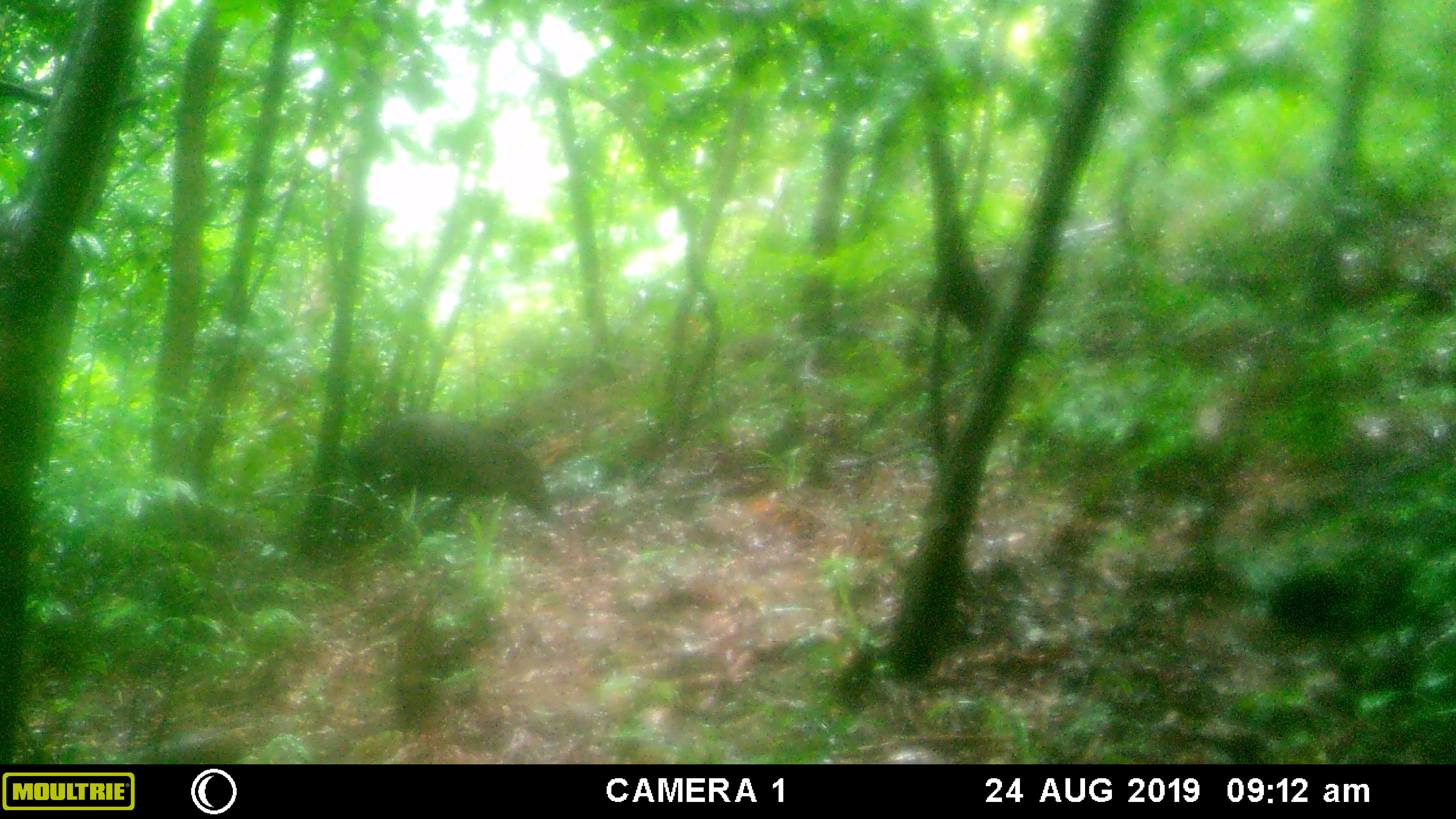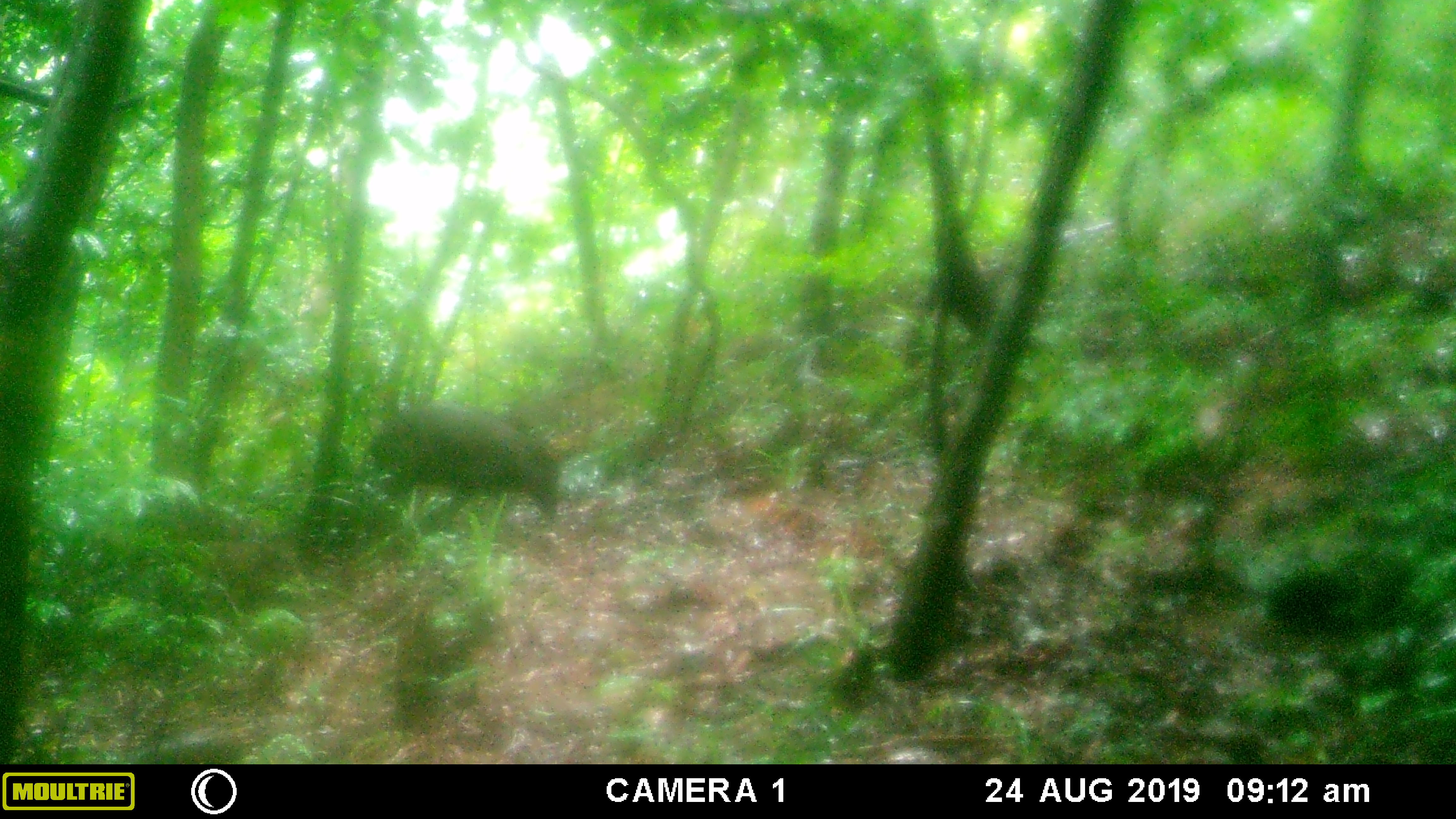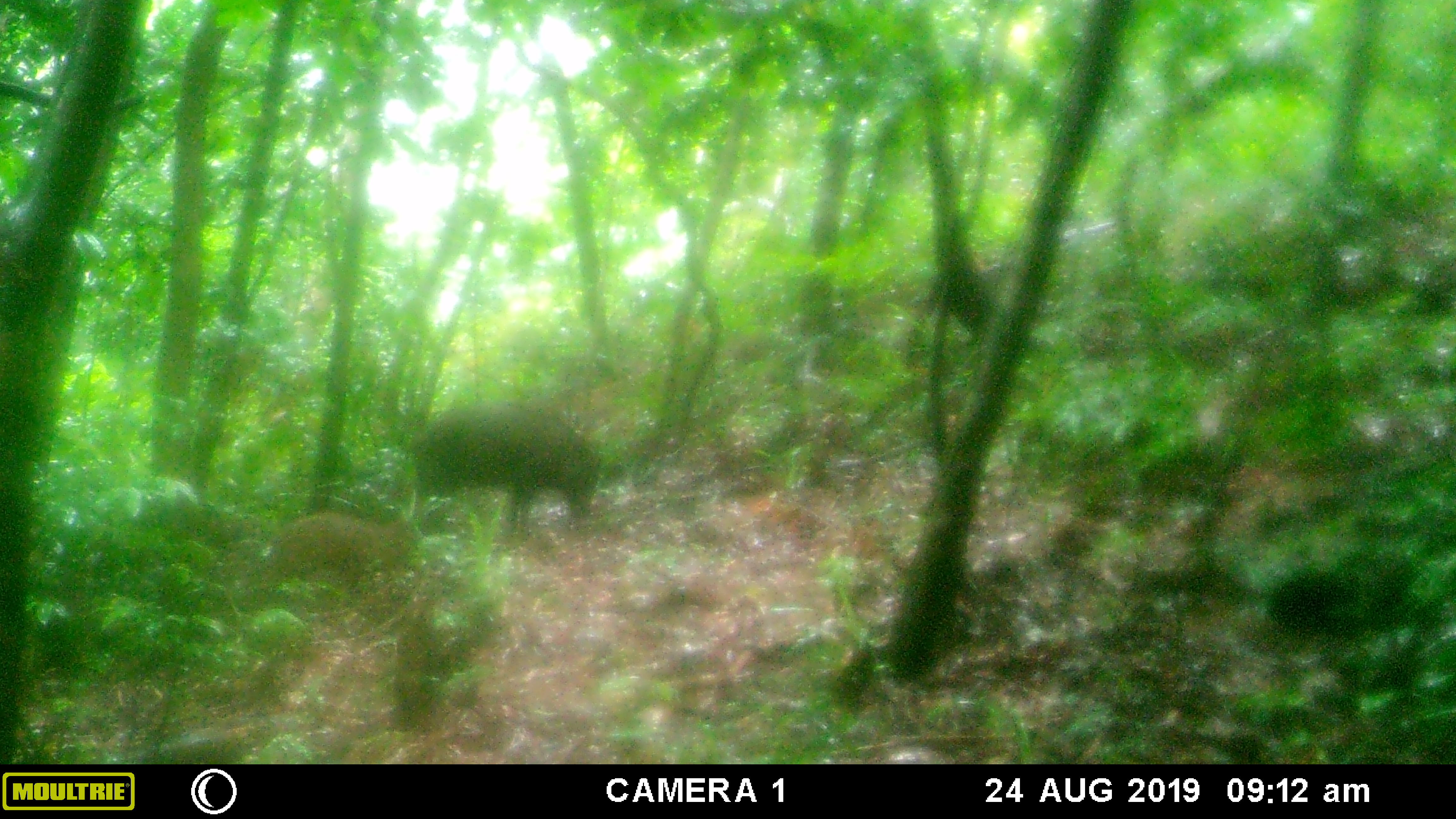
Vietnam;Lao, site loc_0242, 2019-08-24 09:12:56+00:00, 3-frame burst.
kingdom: Animalia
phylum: Chordata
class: Mammalia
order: Artiodactyla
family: Suidae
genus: Sus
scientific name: Sus scrofa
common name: eurasian wild pig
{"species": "eurasian wild pig (Sus scrofa)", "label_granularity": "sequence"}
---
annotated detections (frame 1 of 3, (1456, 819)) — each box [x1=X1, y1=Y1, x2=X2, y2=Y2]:
eurasian wild pig: [x1=349, y1=411, x2=556, y2=525]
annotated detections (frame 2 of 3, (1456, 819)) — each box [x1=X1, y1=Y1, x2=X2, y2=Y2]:
eurasian wild pig: [x1=362, y1=403, x2=560, y2=523]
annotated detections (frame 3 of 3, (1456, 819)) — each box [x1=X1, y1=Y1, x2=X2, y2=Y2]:
eurasian wild pig: [x1=409, y1=399, x2=604, y2=535]; [x1=267, y1=512, x2=408, y2=581]